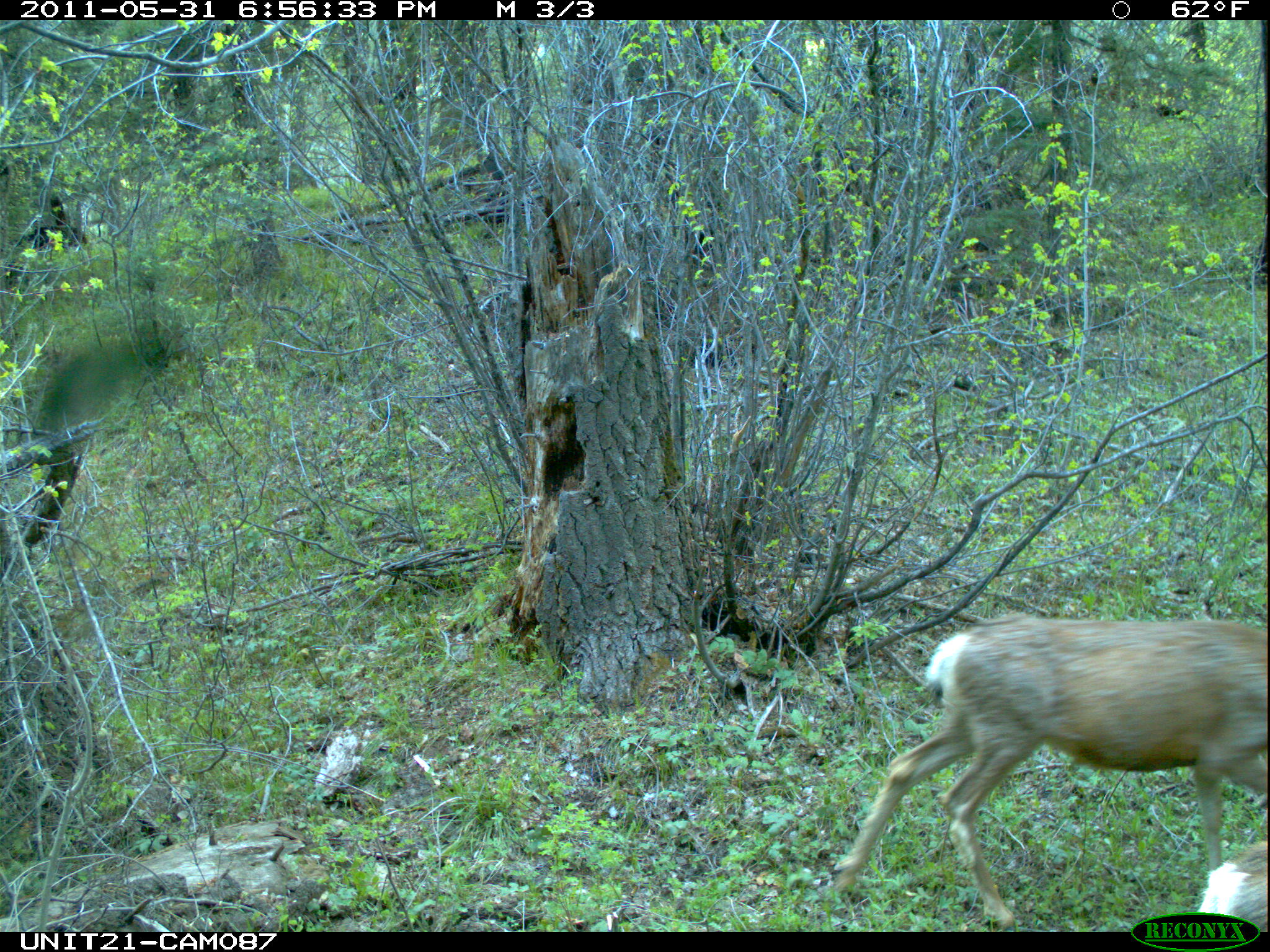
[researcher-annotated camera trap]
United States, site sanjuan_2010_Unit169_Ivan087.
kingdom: Animalia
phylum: Chordata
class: Mammalia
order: Artiodactyla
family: Cervidae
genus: Odocoileus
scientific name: Odocoileus hemionus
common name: mule deer